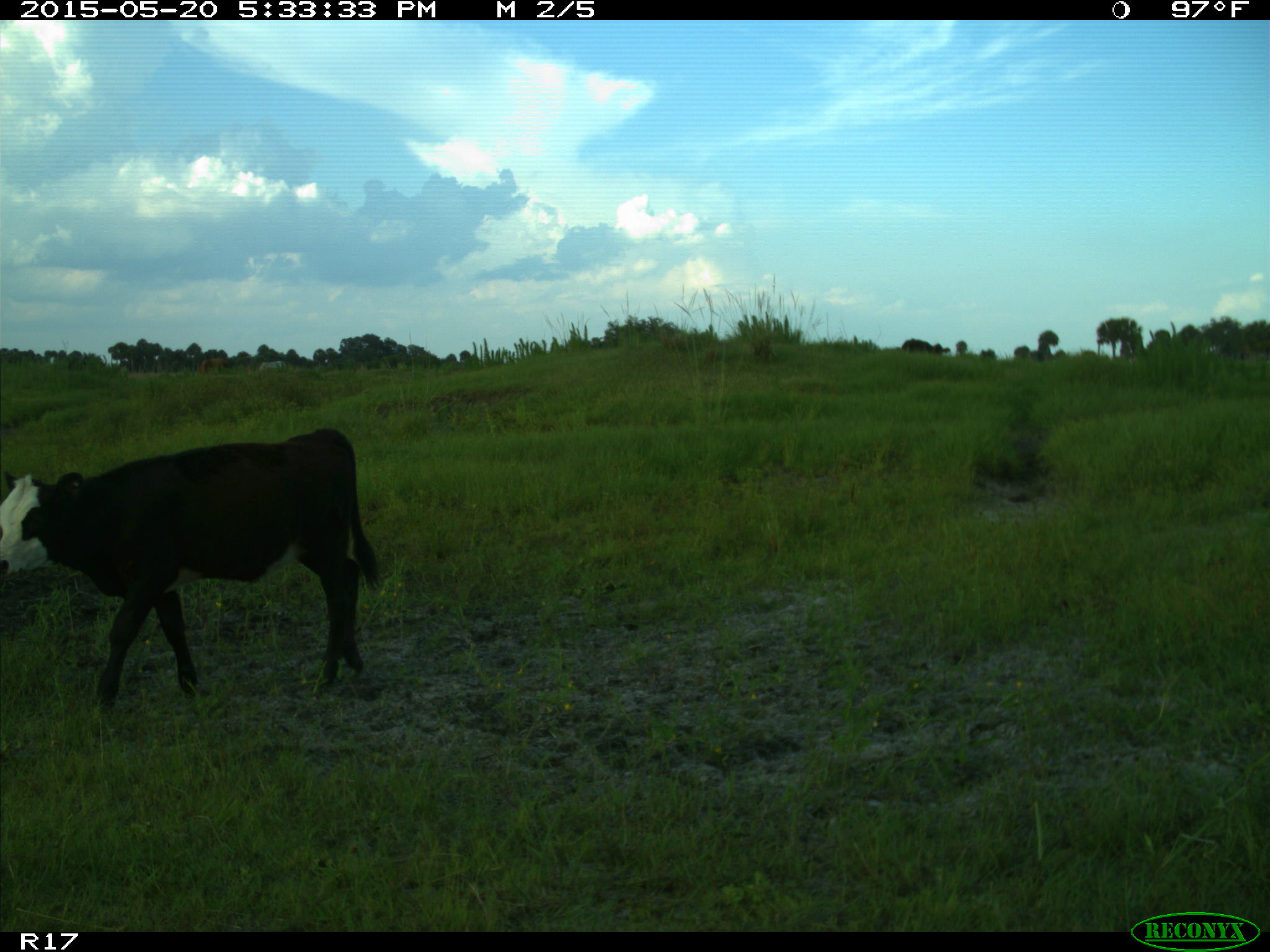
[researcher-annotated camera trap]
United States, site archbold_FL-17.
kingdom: Animalia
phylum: Chordata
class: Mammalia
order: Artiodactyla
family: Bovidae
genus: Bos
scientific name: Bos taurus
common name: domestic cow